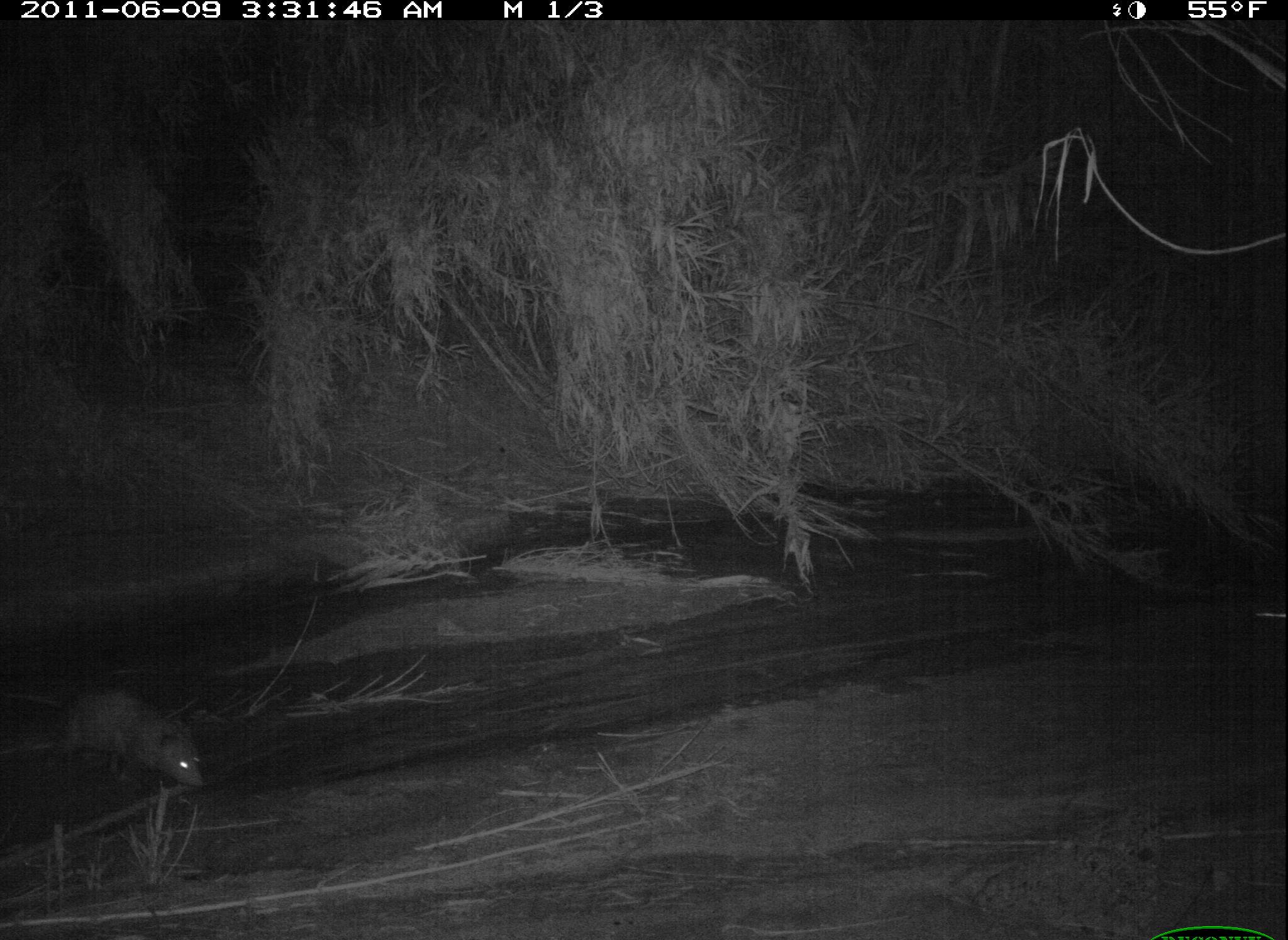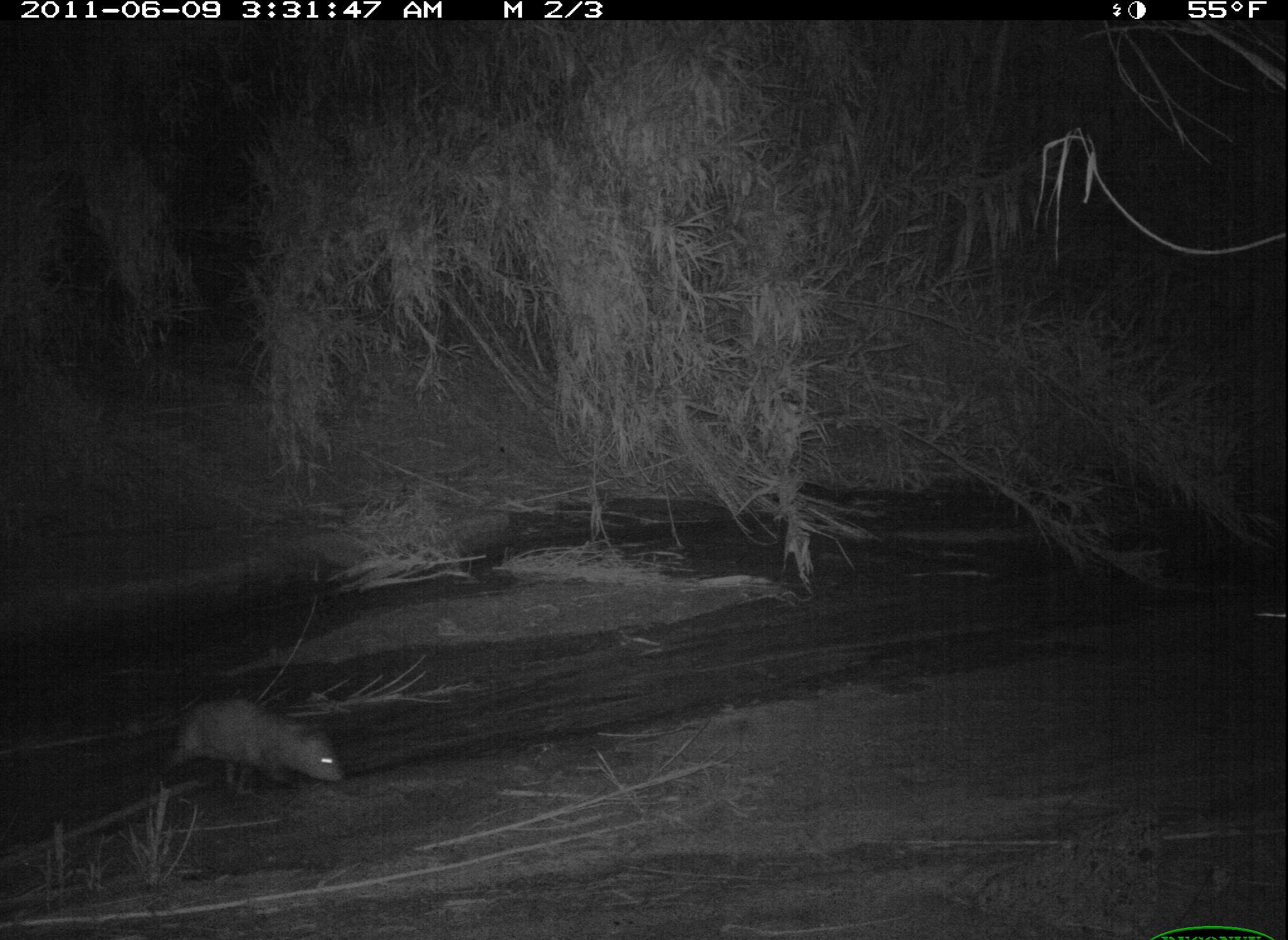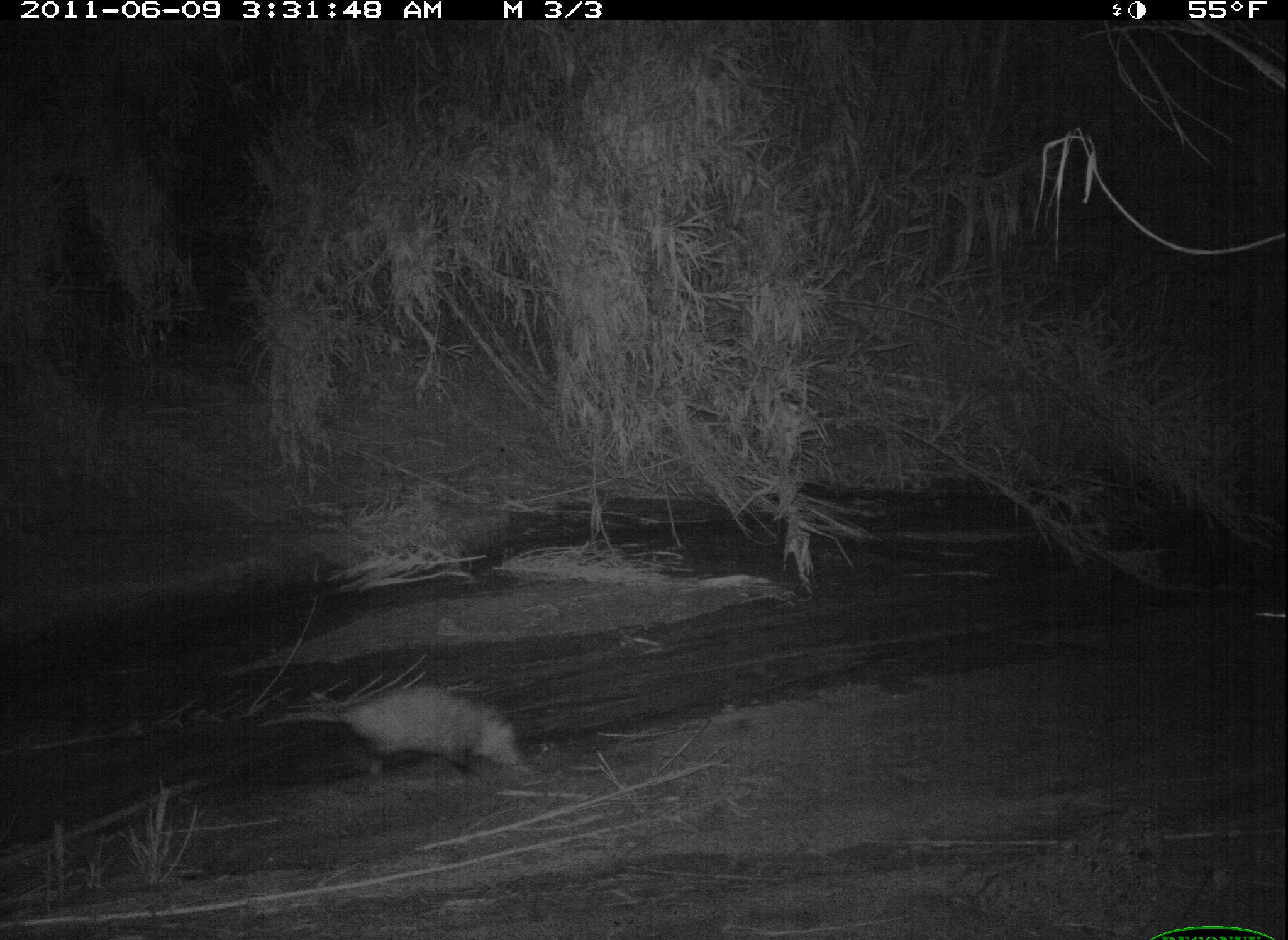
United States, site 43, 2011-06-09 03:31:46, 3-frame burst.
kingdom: Animalia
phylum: Chordata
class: Mammalia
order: Didelphimorphia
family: Didelphidae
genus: Didelphis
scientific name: Didelphis virginiana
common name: virginia opossum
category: opossum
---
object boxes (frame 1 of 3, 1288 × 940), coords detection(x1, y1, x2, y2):
opossum: detection(10, 652, 217, 804)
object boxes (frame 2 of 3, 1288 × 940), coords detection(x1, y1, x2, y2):
opossum: detection(63, 680, 359, 789)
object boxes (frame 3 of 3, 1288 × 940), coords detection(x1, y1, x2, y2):
opossum: detection(233, 672, 578, 802)